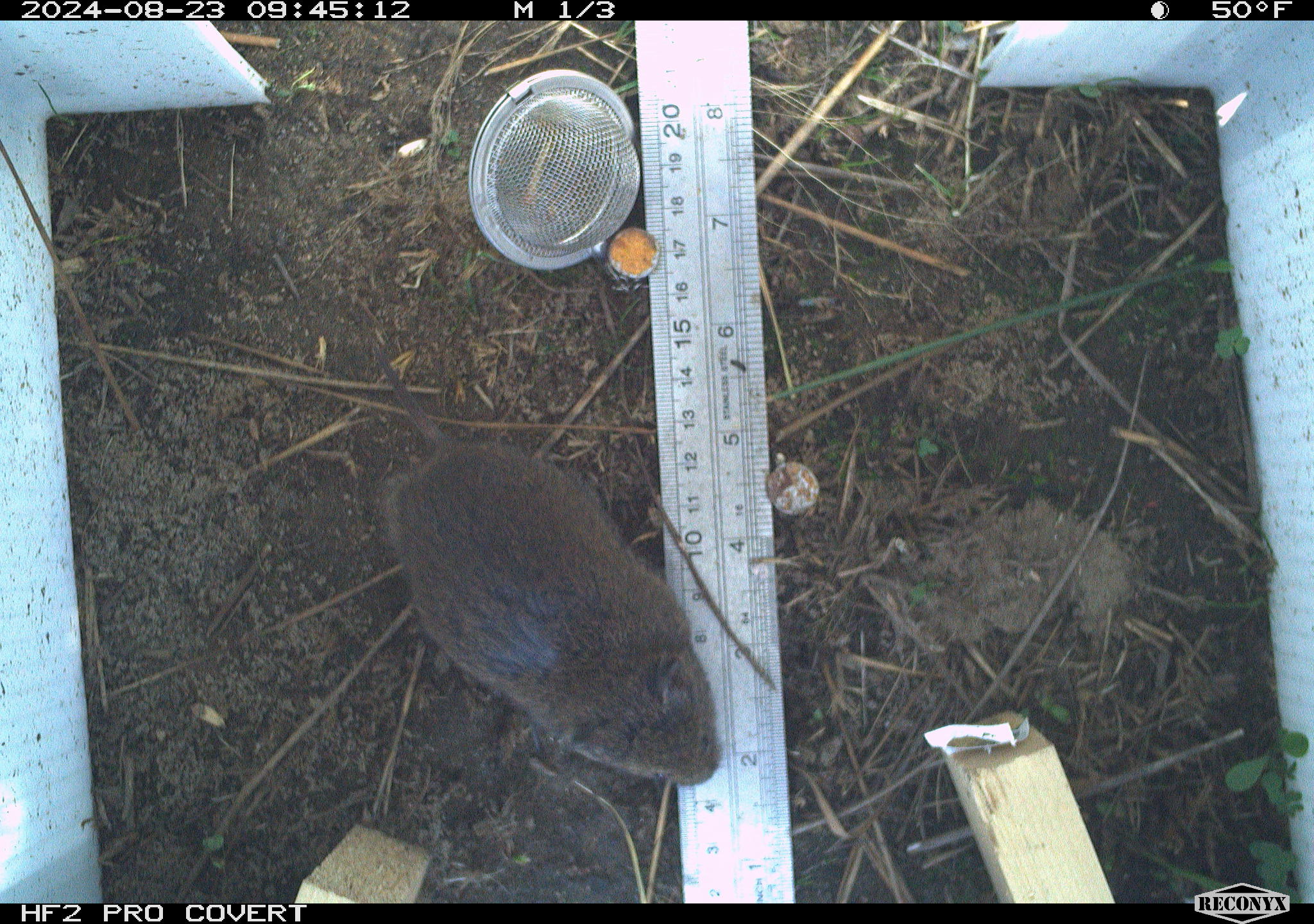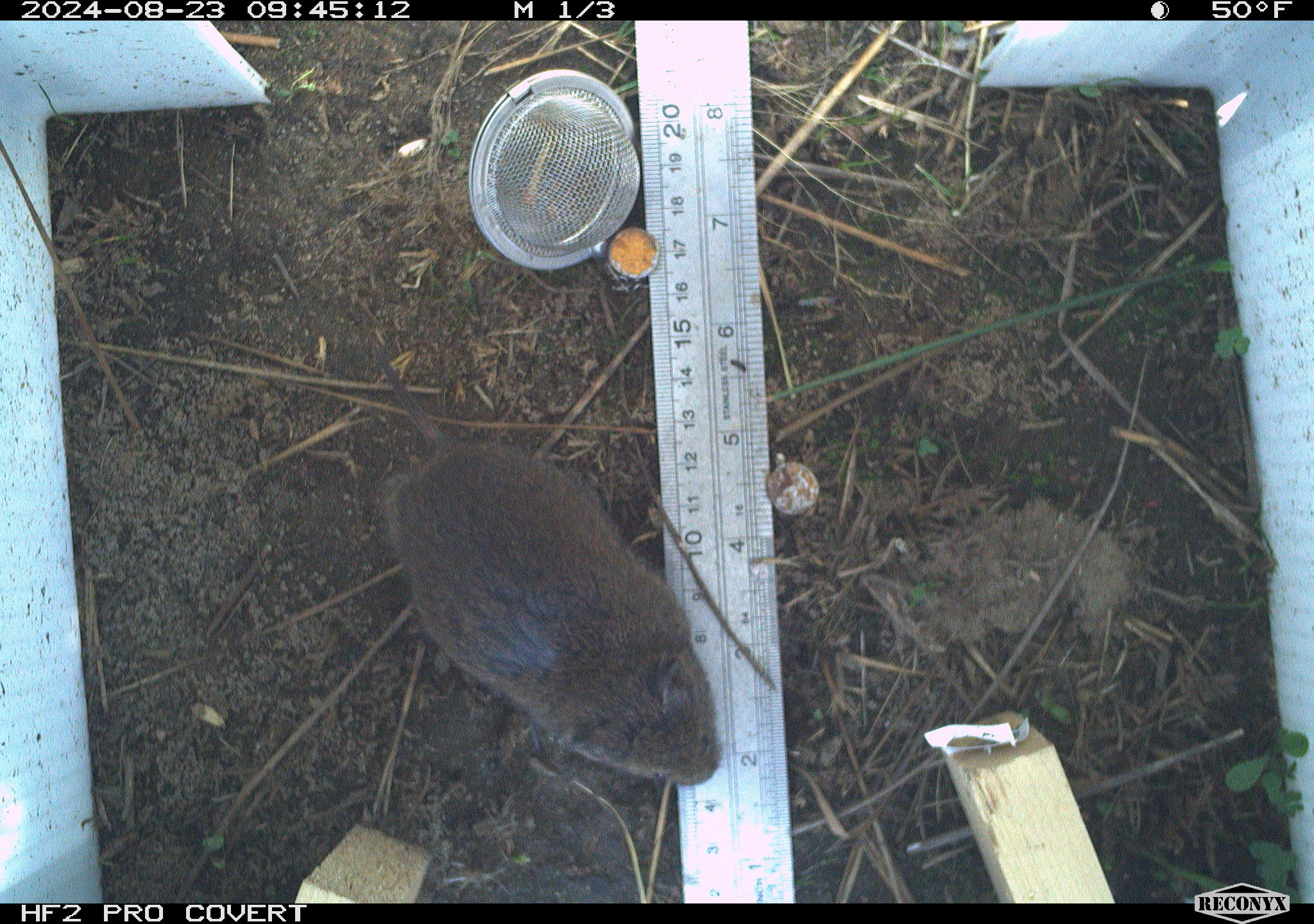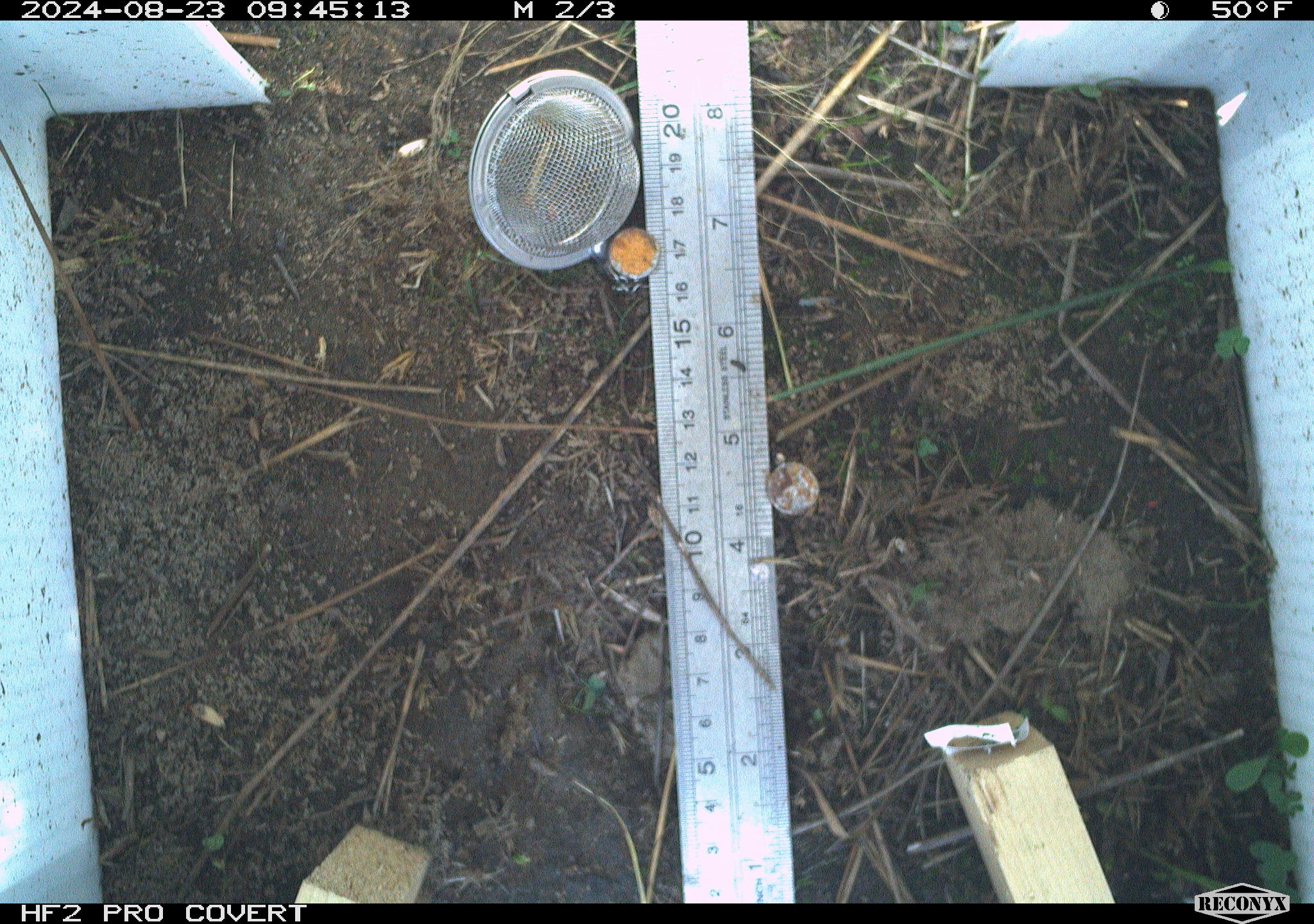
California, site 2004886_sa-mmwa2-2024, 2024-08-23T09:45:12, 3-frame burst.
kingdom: Animalia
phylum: Chordata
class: Mammalia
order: Rodentia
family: Cricetidae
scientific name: Arvicolinae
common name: voles, lemmings, and muskrats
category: arvicolinae subfamily